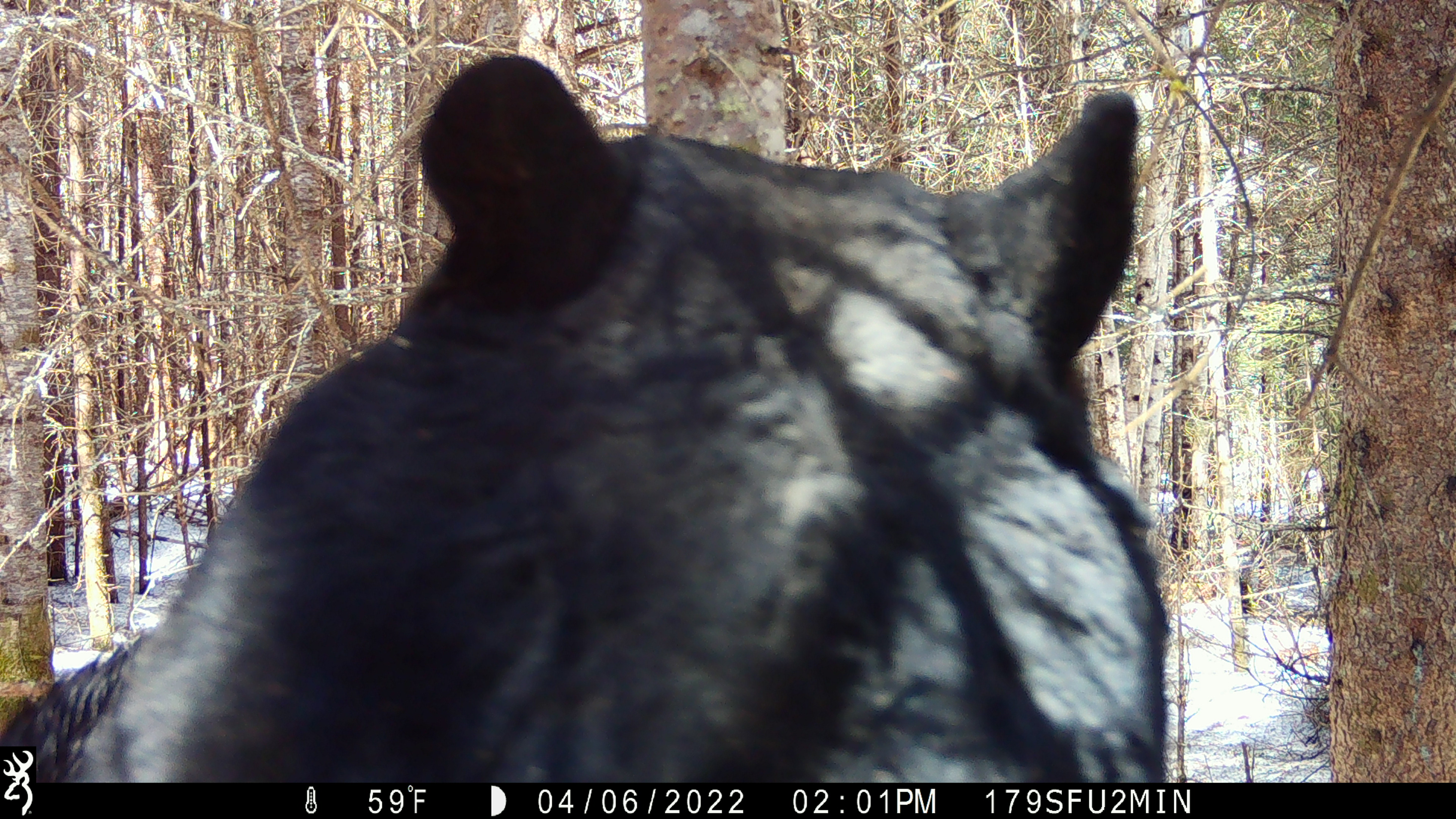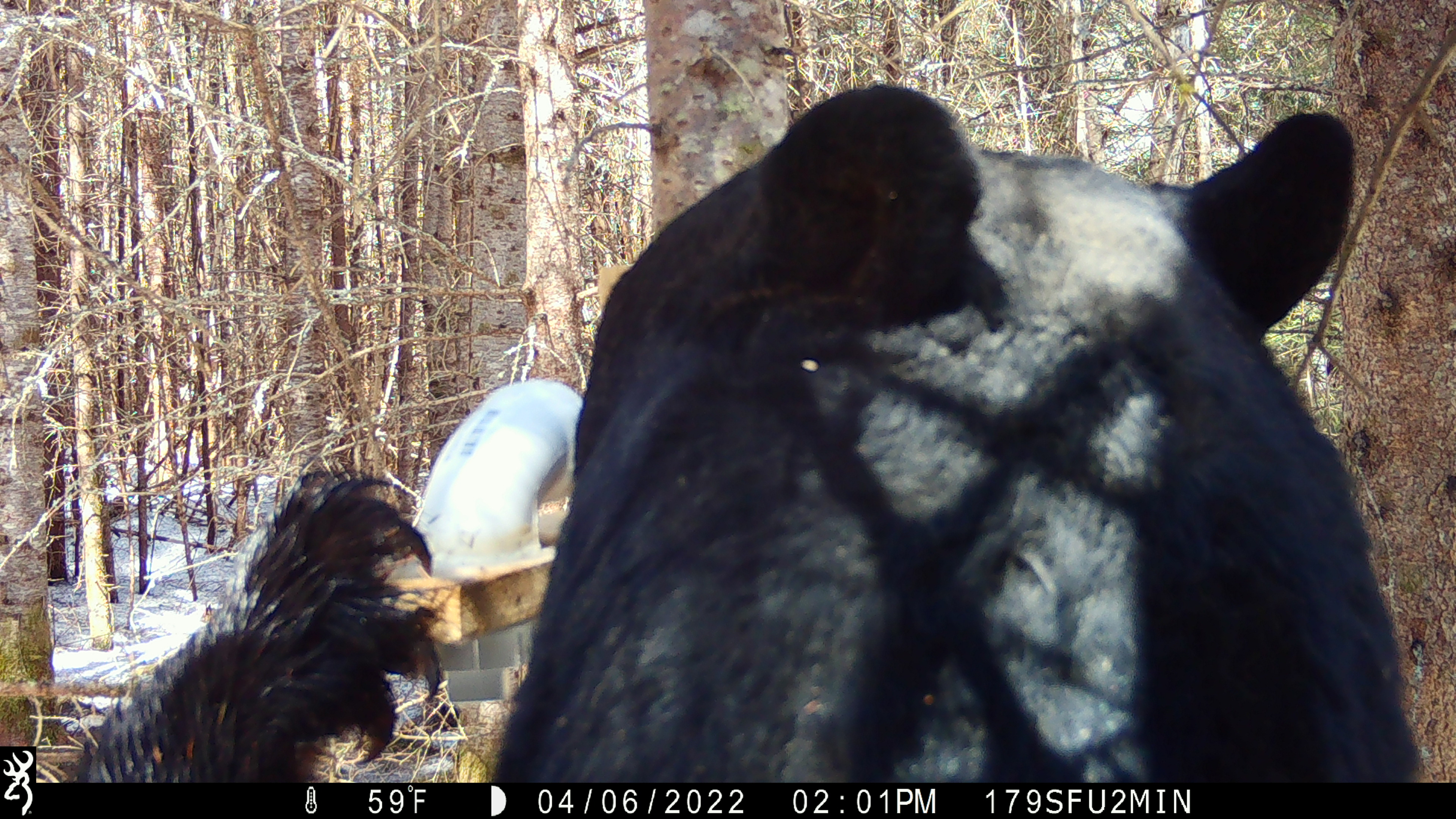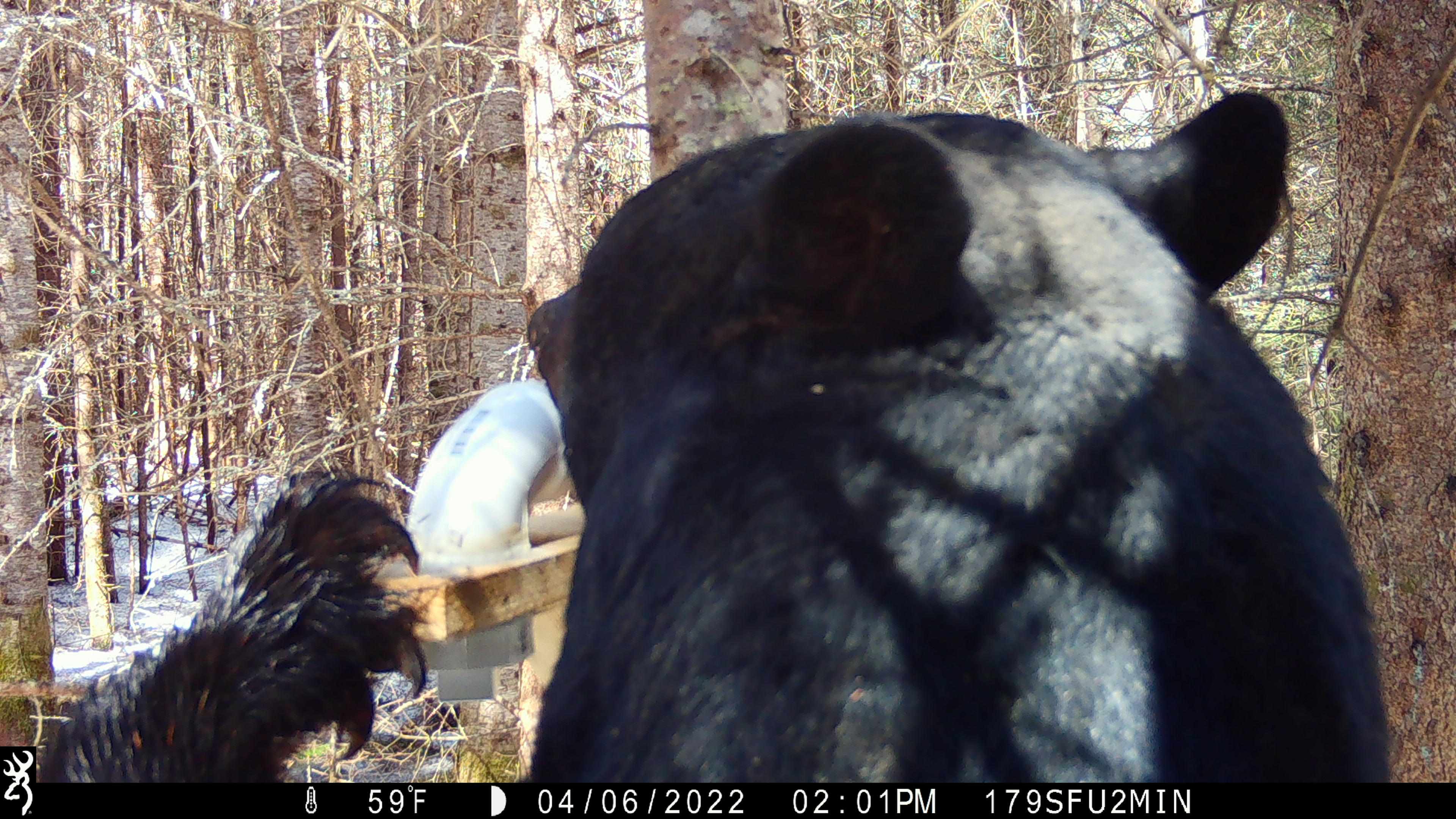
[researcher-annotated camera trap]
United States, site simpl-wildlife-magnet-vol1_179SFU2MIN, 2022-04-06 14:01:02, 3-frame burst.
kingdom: Animalia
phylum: Chordata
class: Mammalia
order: Carnivora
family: Ursidae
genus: Ursus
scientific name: Ursus americanus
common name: black bear